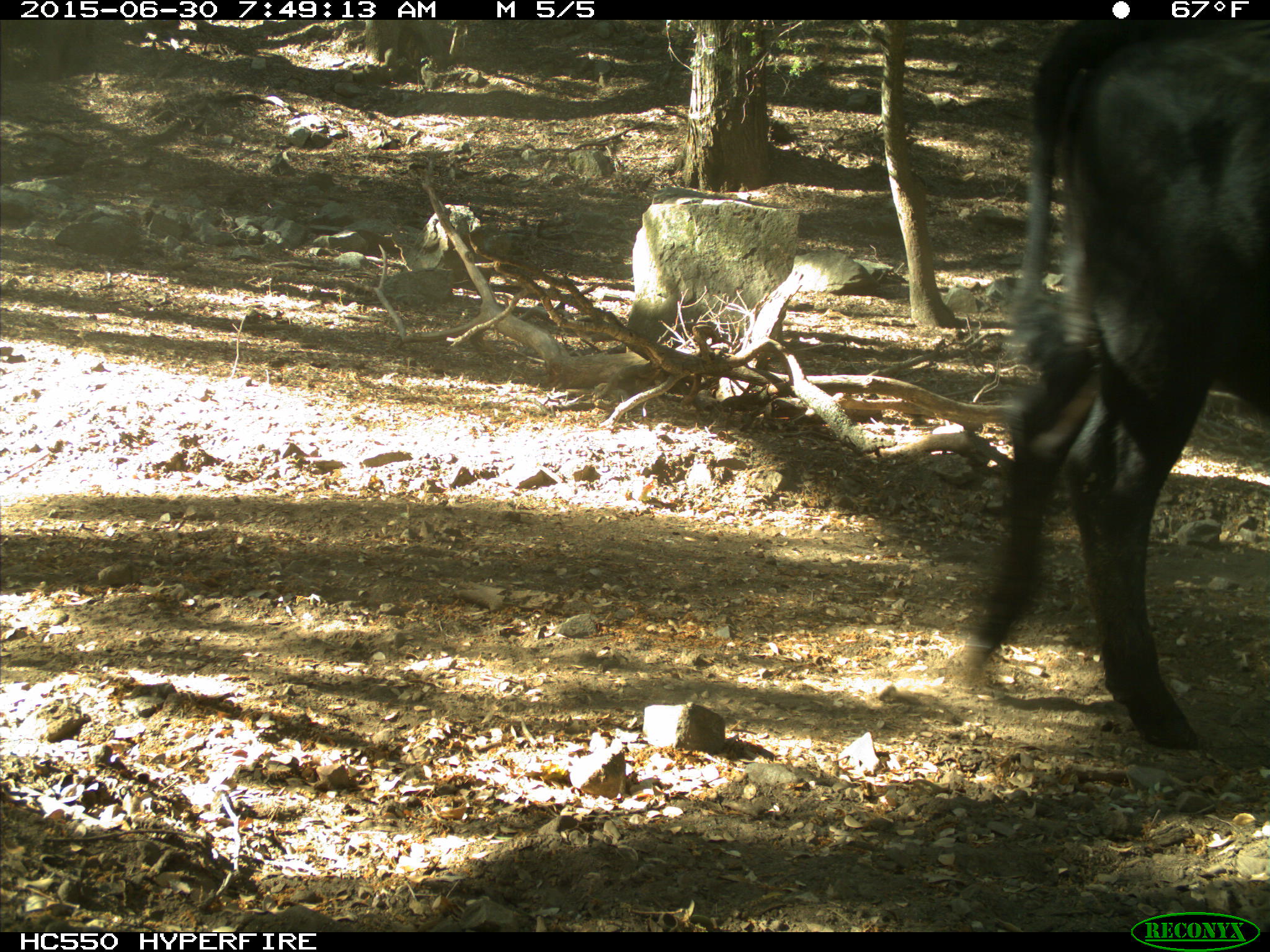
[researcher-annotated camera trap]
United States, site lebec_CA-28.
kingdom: Animalia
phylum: Chordata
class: Mammalia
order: Artiodactyla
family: Bovidae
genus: Bos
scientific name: Bos taurus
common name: domestic cow